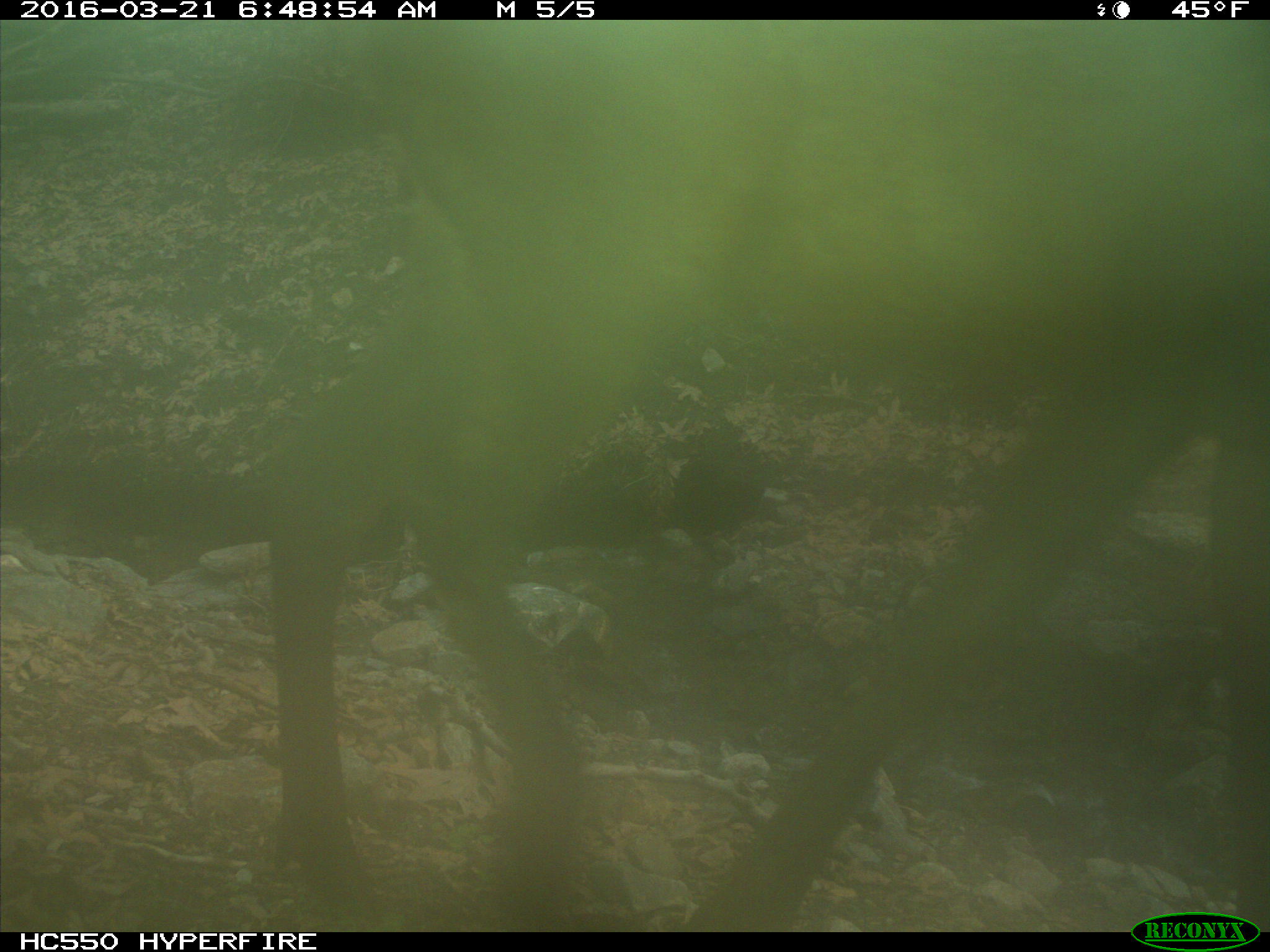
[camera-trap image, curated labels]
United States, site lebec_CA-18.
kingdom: Animalia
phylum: Chordata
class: Mammalia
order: Artiodactyla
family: Cervidae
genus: Cervus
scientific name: Cervus canadensis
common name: elk